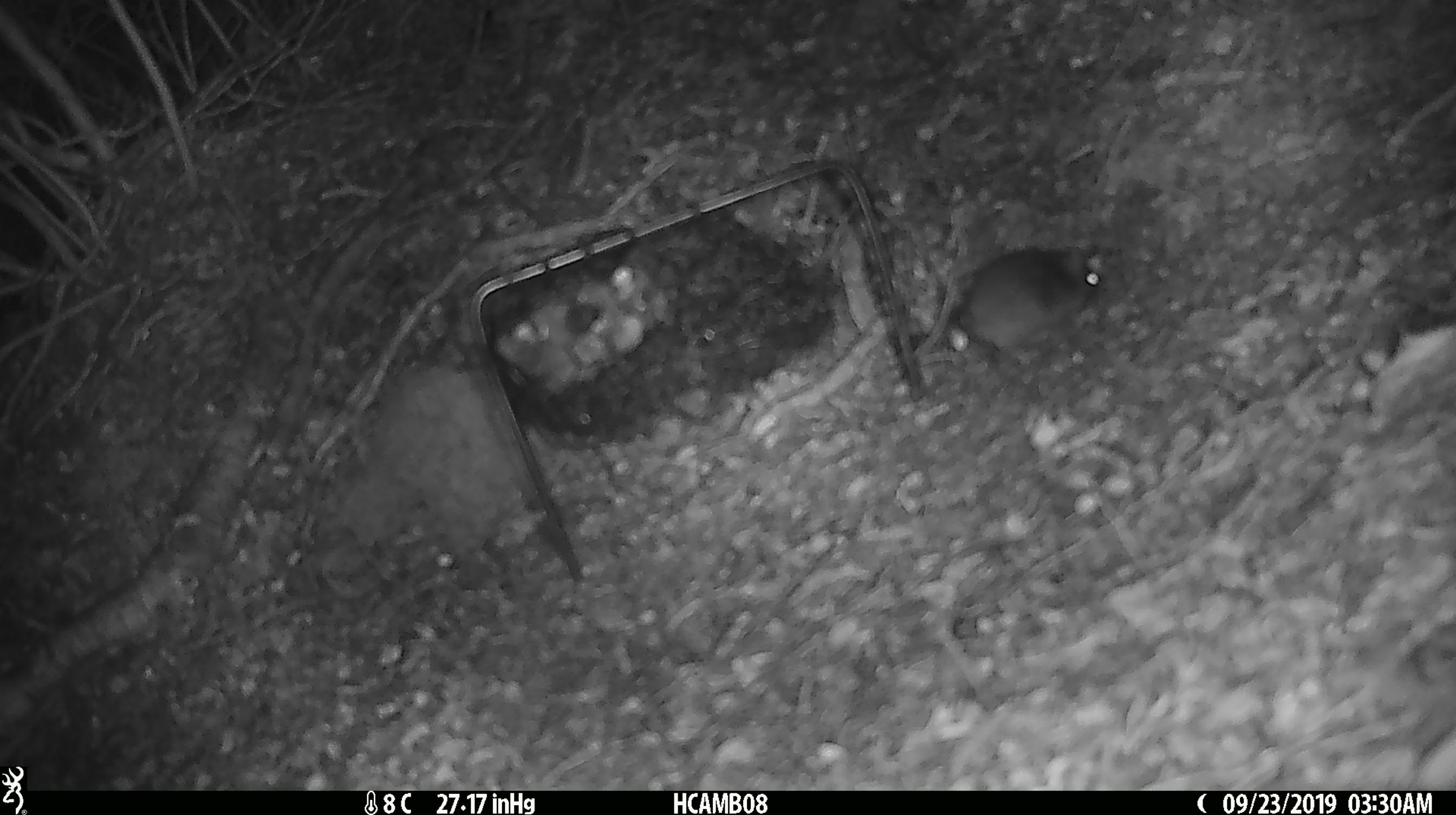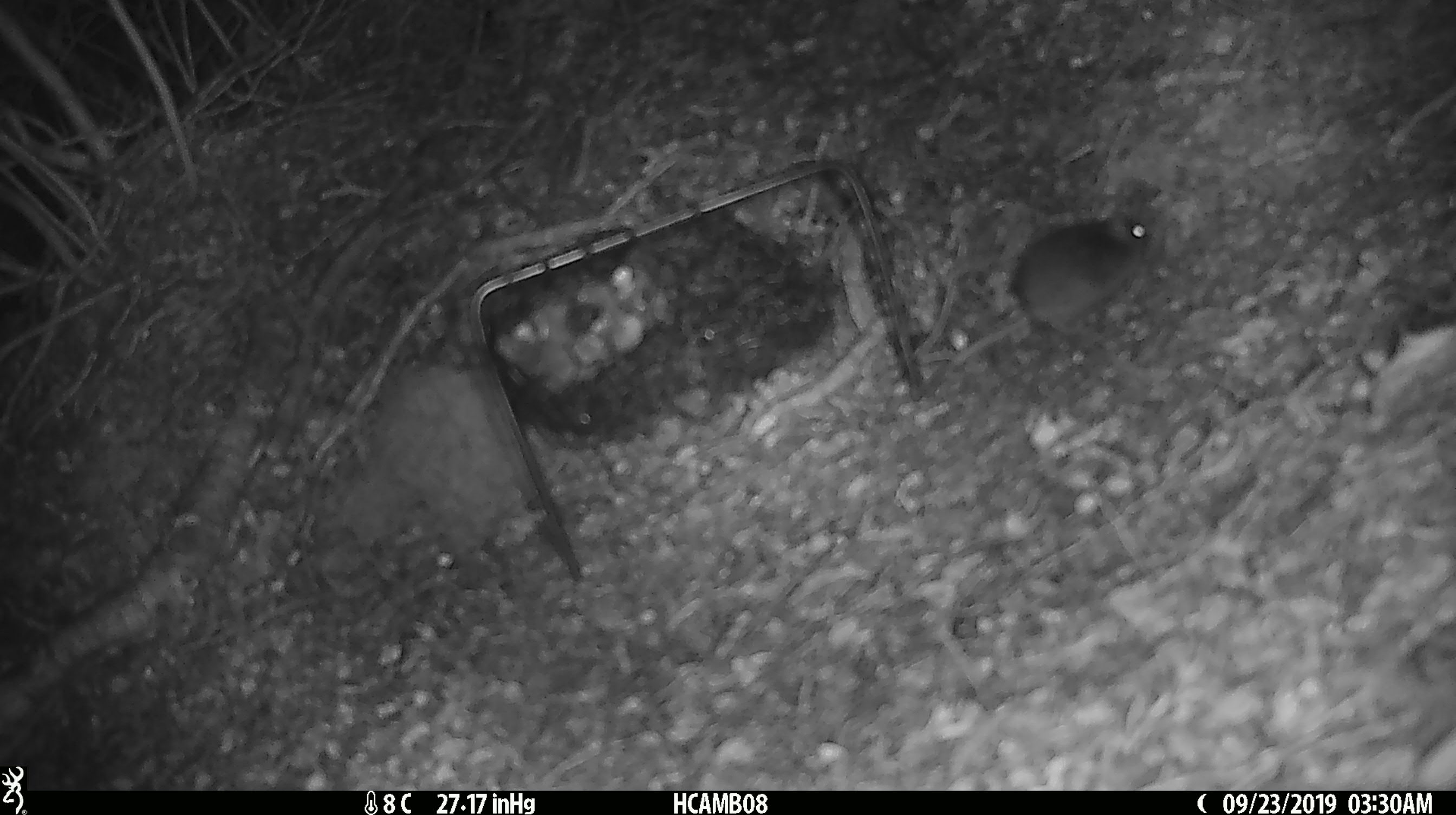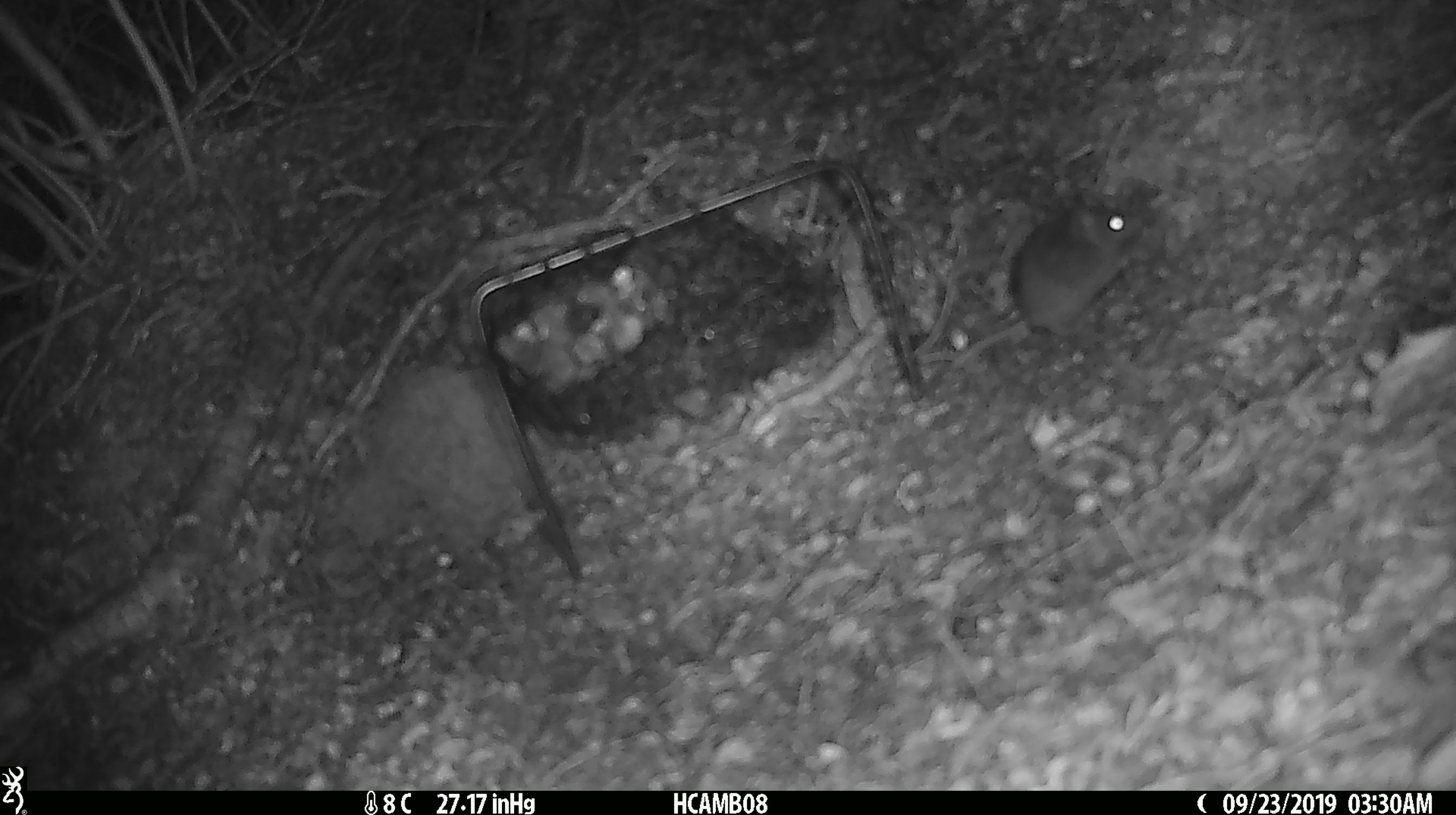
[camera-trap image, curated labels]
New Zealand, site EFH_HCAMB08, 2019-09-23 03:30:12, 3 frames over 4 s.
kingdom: Animalia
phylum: Chordata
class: Mammalia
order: Rodentia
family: Muridae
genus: Mus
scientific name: Mus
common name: mouse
Mouse (Mus).